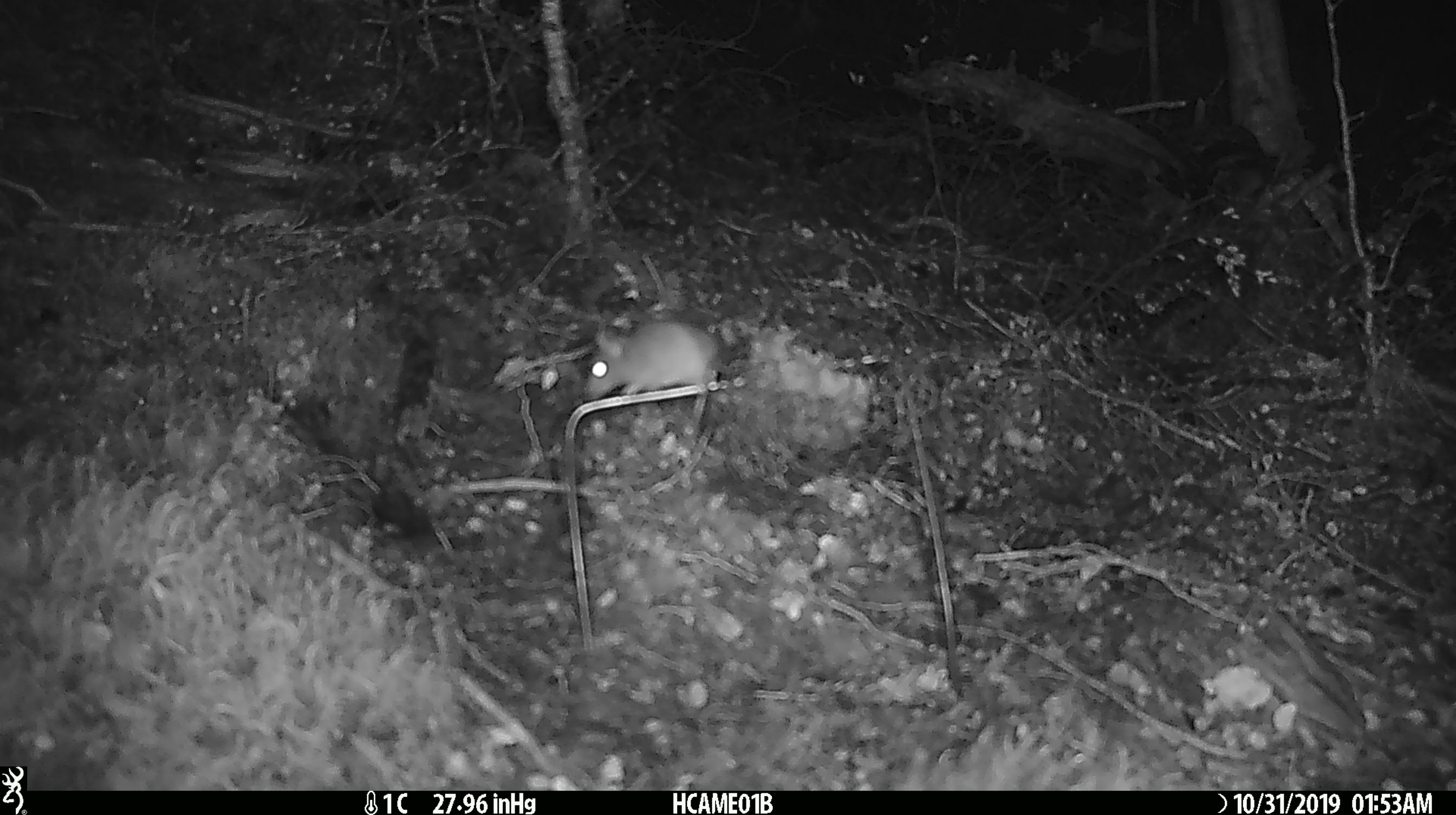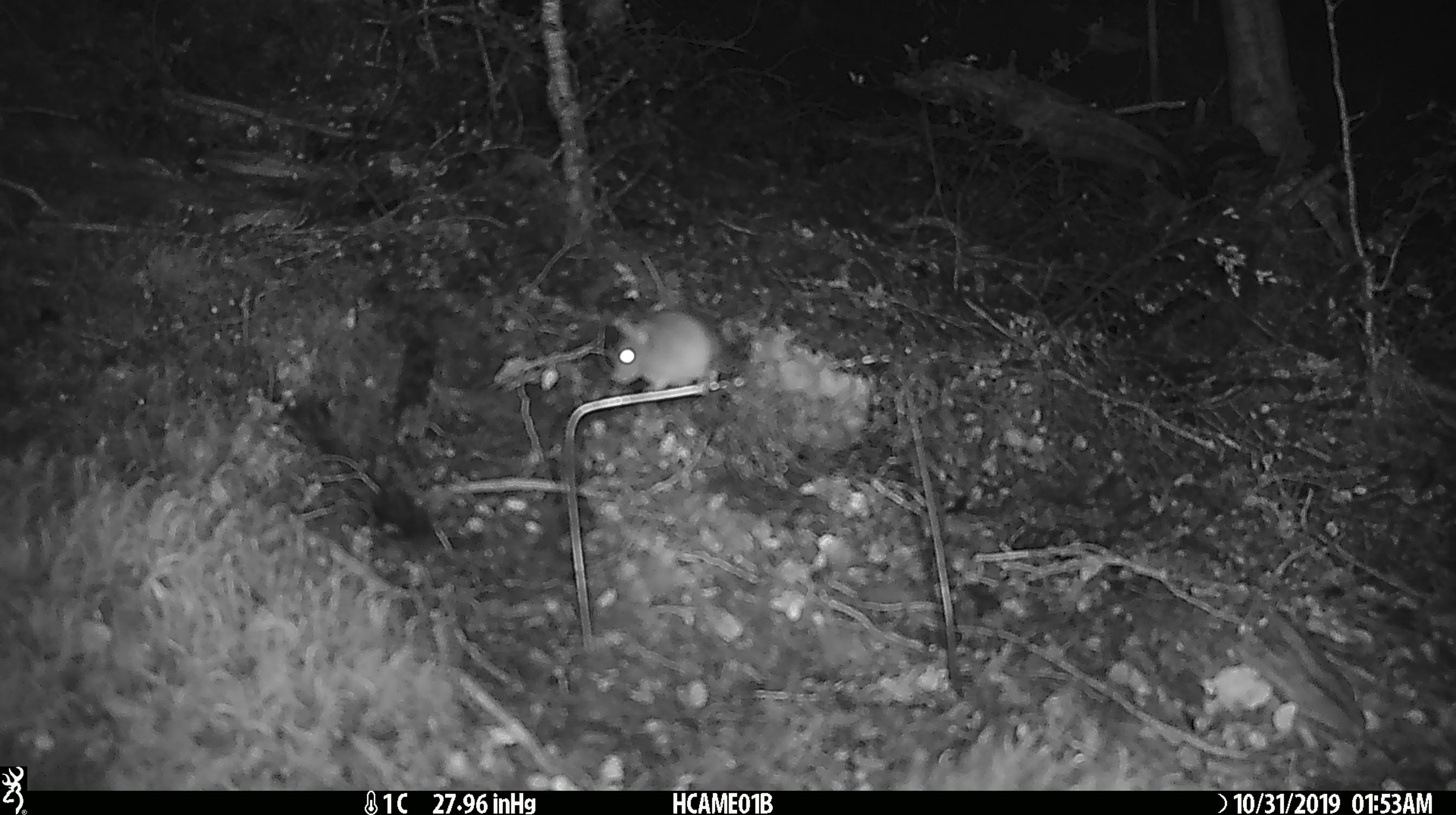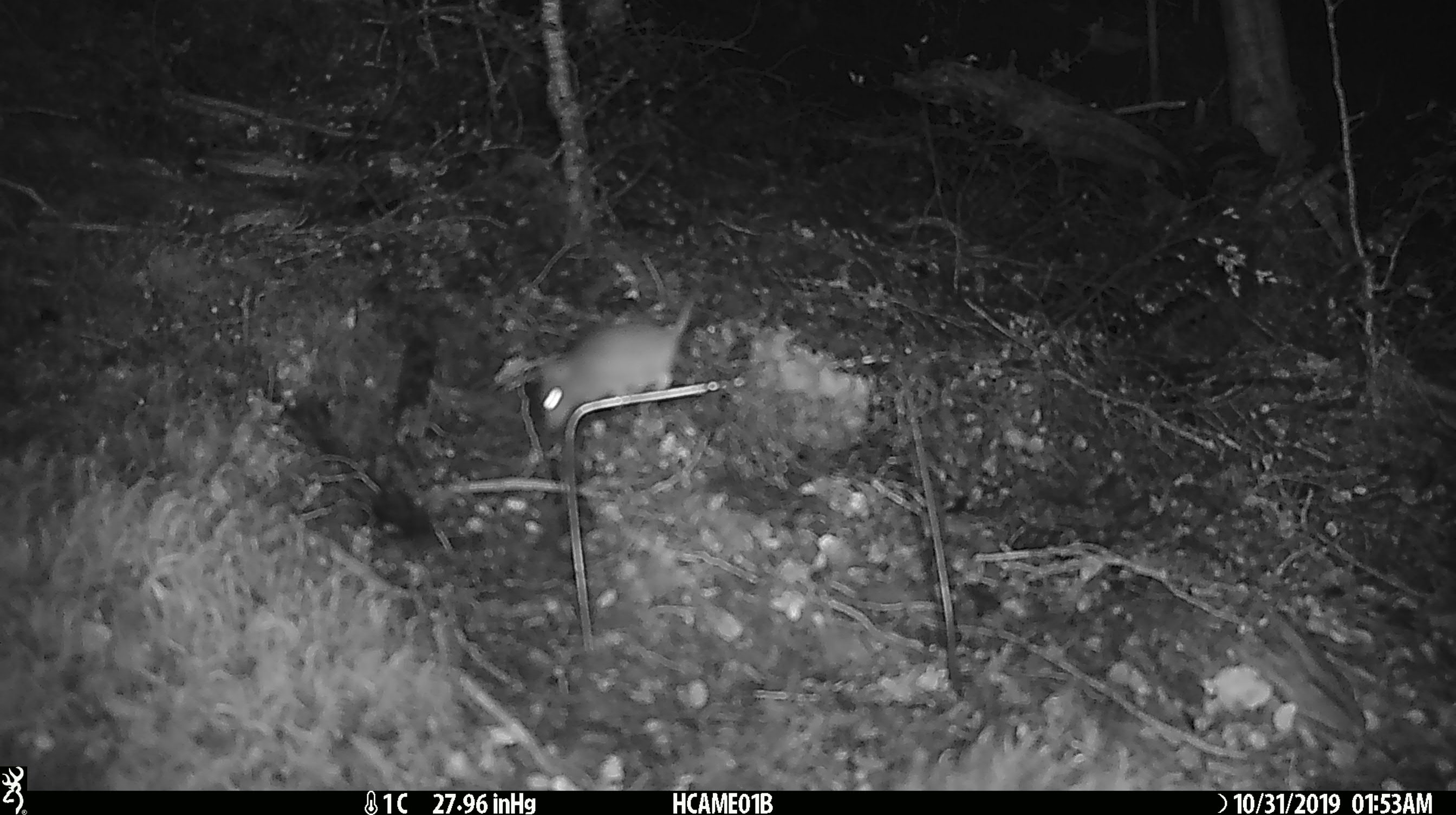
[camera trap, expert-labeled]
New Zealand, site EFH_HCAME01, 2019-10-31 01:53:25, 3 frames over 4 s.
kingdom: Animalia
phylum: Chordata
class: Mammalia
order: Rodentia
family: Muridae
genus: Mus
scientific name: Mus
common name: mouse